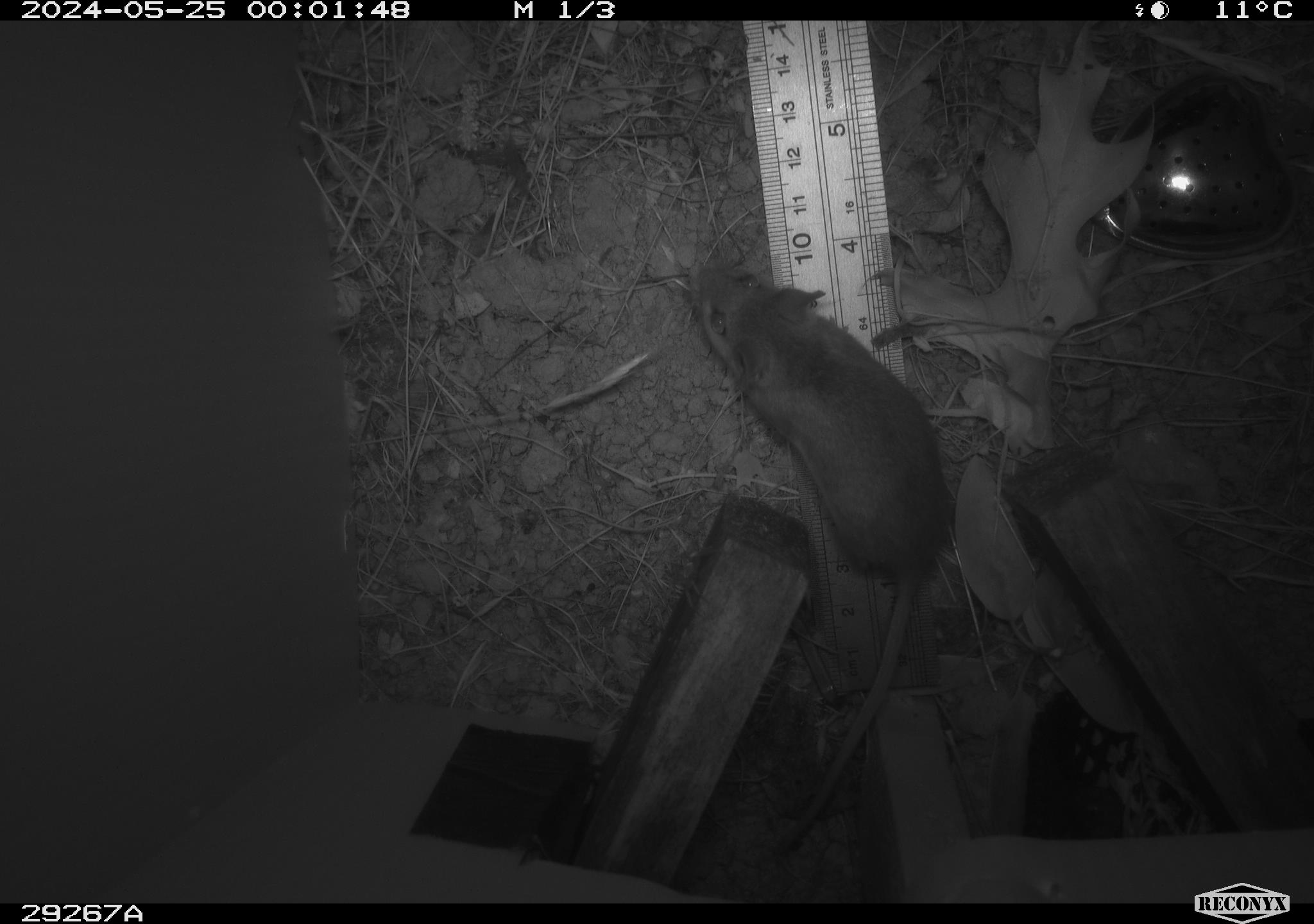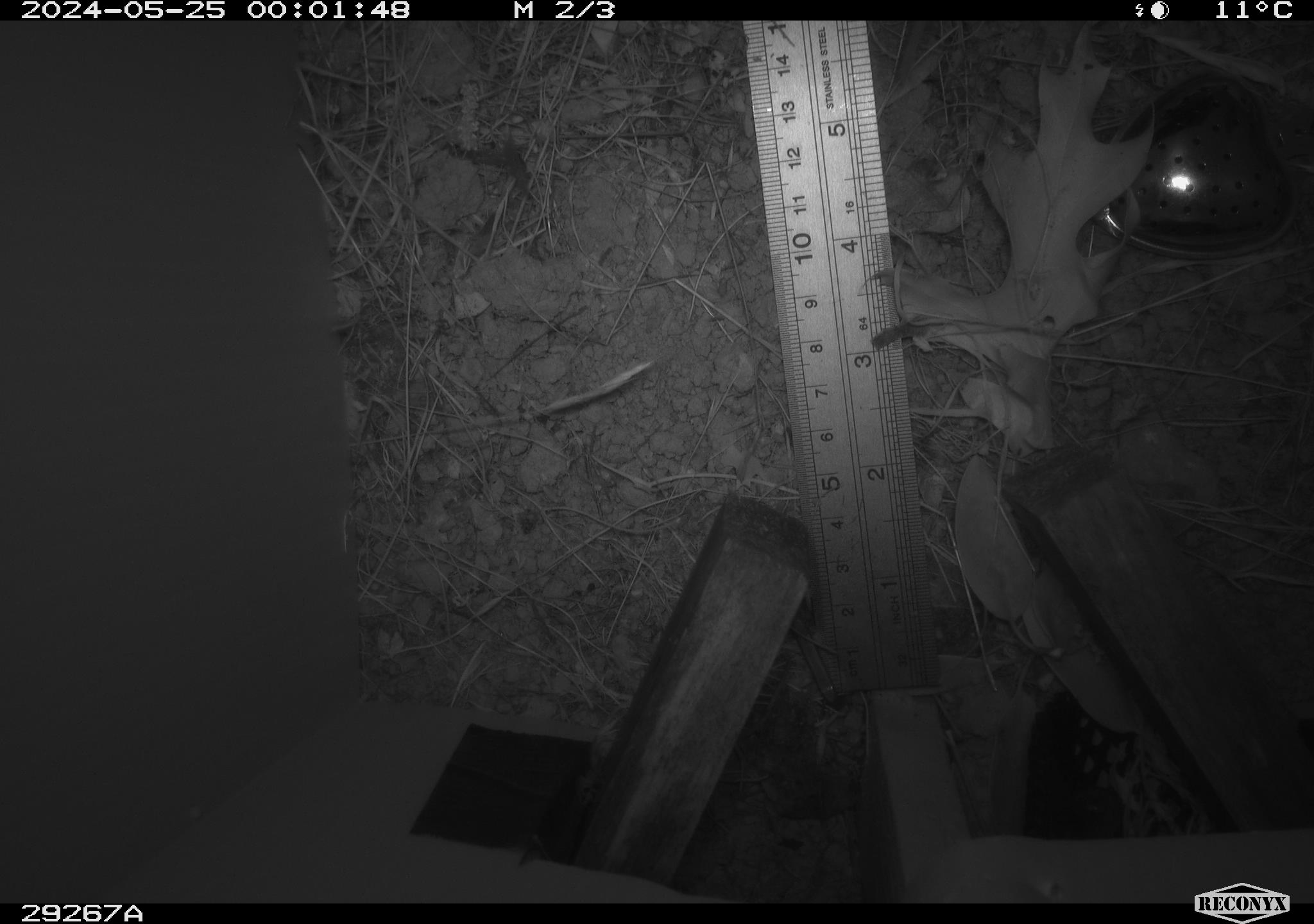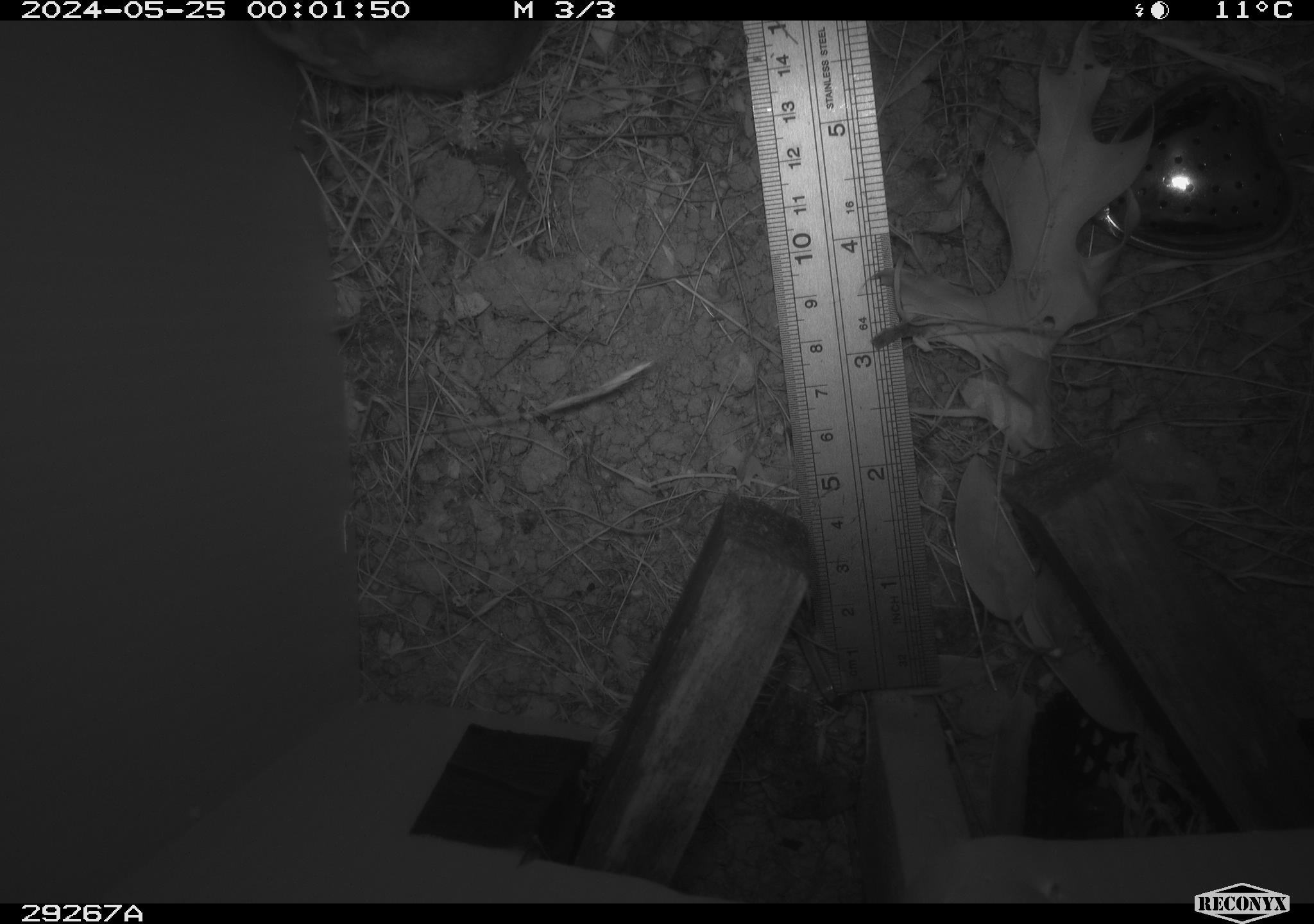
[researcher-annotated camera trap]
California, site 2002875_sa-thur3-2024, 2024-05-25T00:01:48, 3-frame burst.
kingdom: Animalia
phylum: Chordata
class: Mammalia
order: Rodentia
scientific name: Rodentia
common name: mouse species